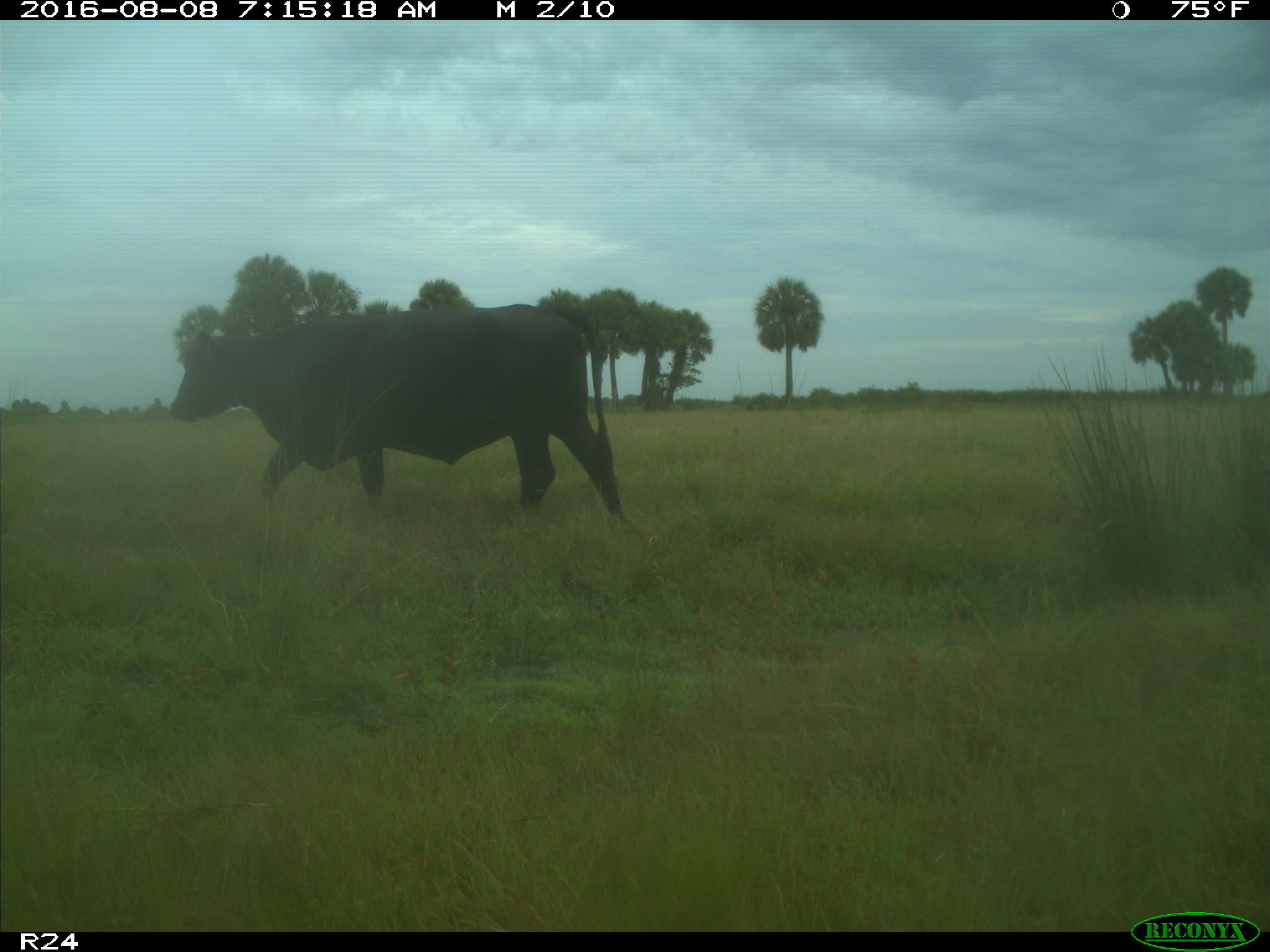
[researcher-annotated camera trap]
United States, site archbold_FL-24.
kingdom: Animalia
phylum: Chordata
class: Mammalia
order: Artiodactyla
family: Bovidae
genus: Bos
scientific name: Bos taurus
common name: domestic cow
Bos taurus (domestic cow).